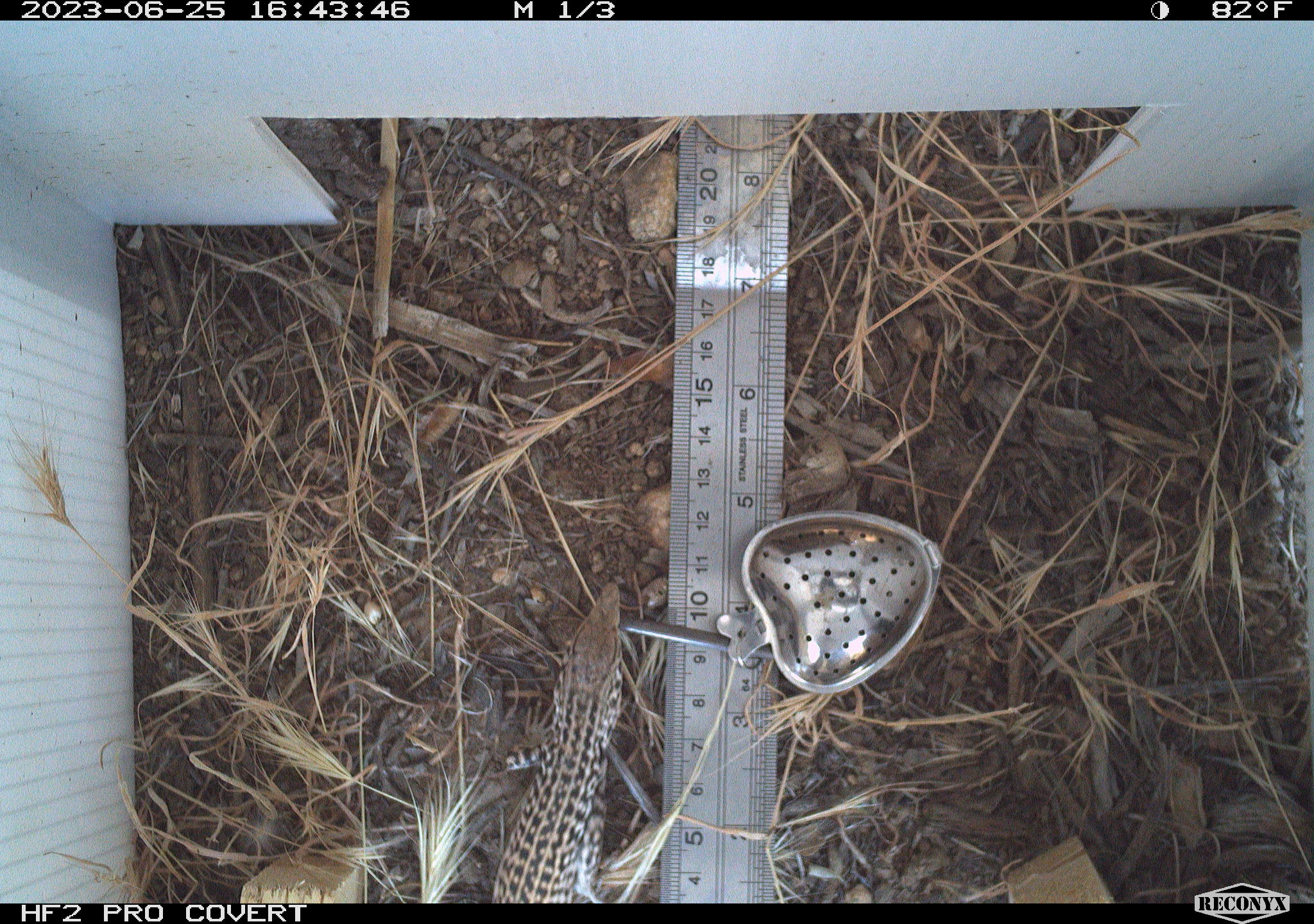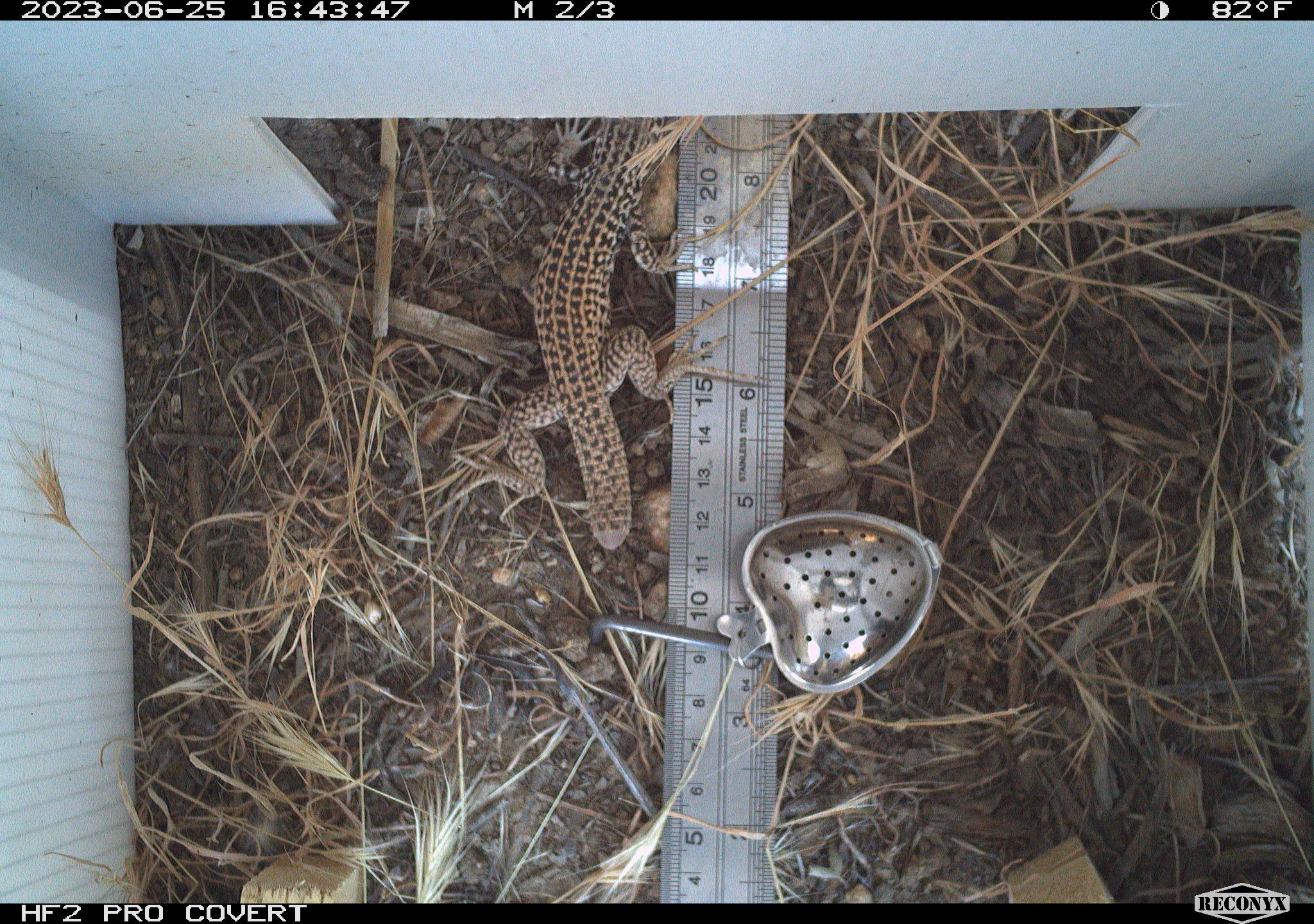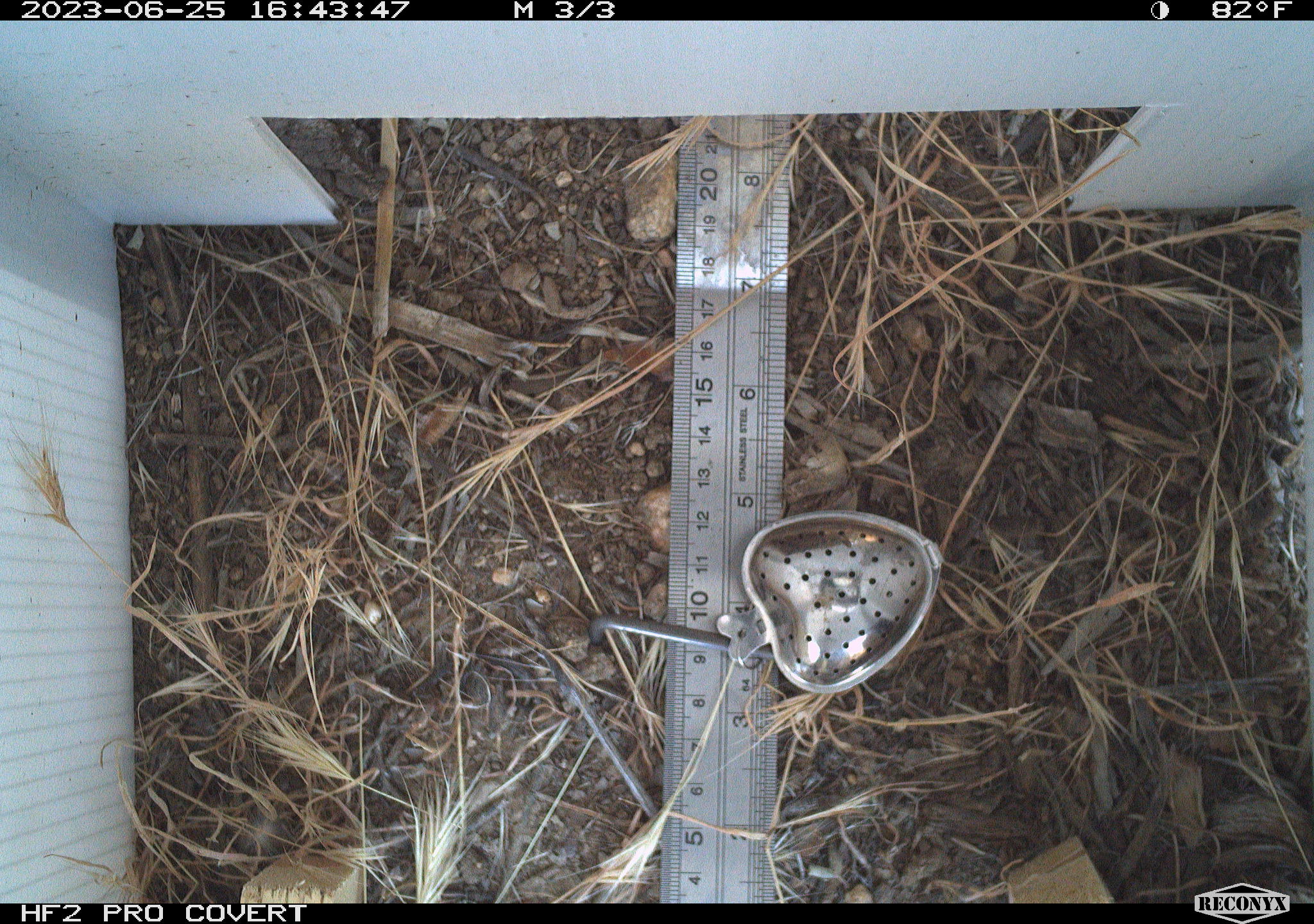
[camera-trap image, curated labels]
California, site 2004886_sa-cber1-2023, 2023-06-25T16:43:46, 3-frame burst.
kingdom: Animalia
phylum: Chordata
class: Reptilia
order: Squamata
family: Teiidae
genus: Aspidoscelis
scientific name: Aspidoscelis tigris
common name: western whiptail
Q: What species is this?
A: Western whiptail (Aspidoscelis tigris).